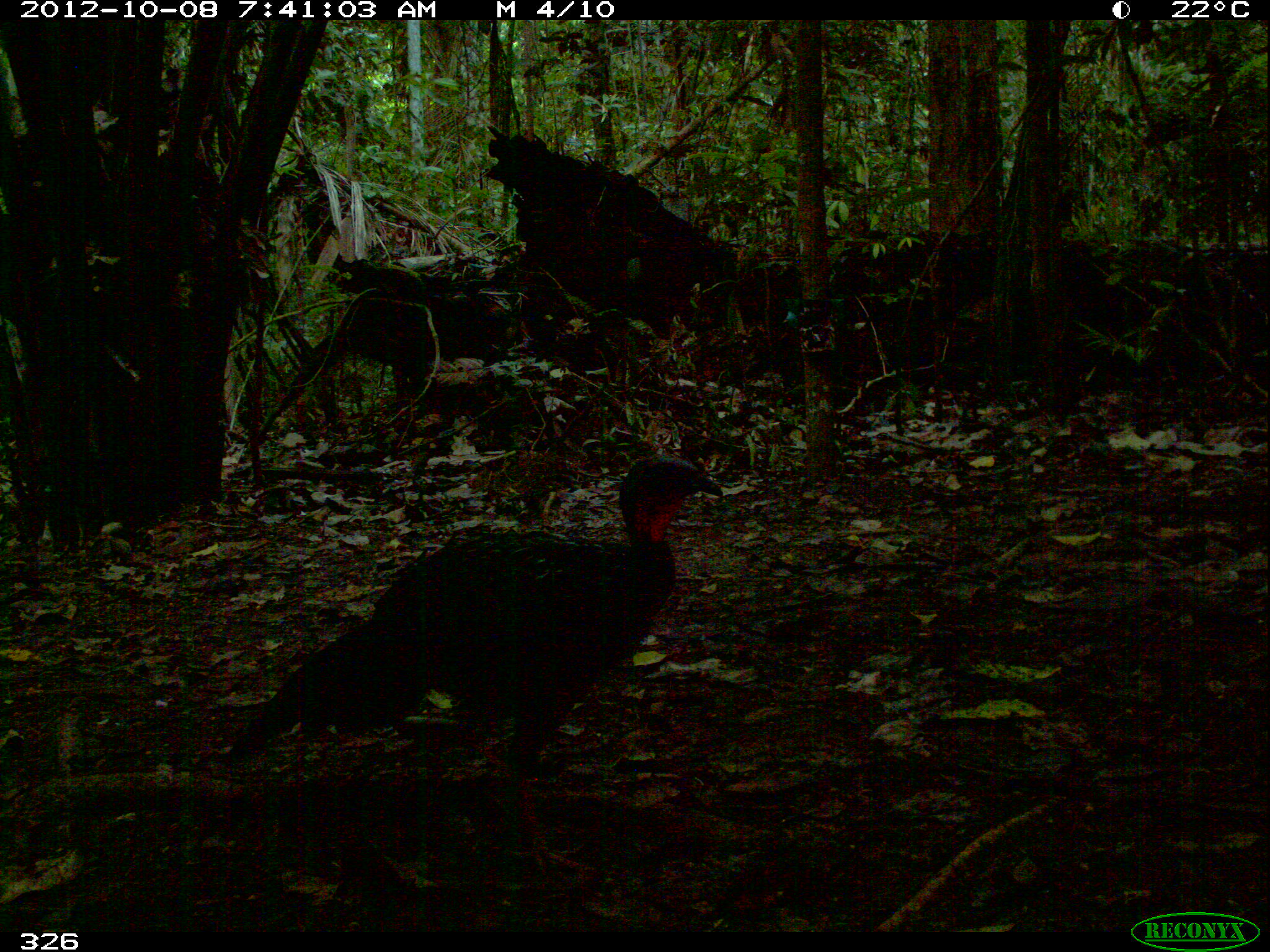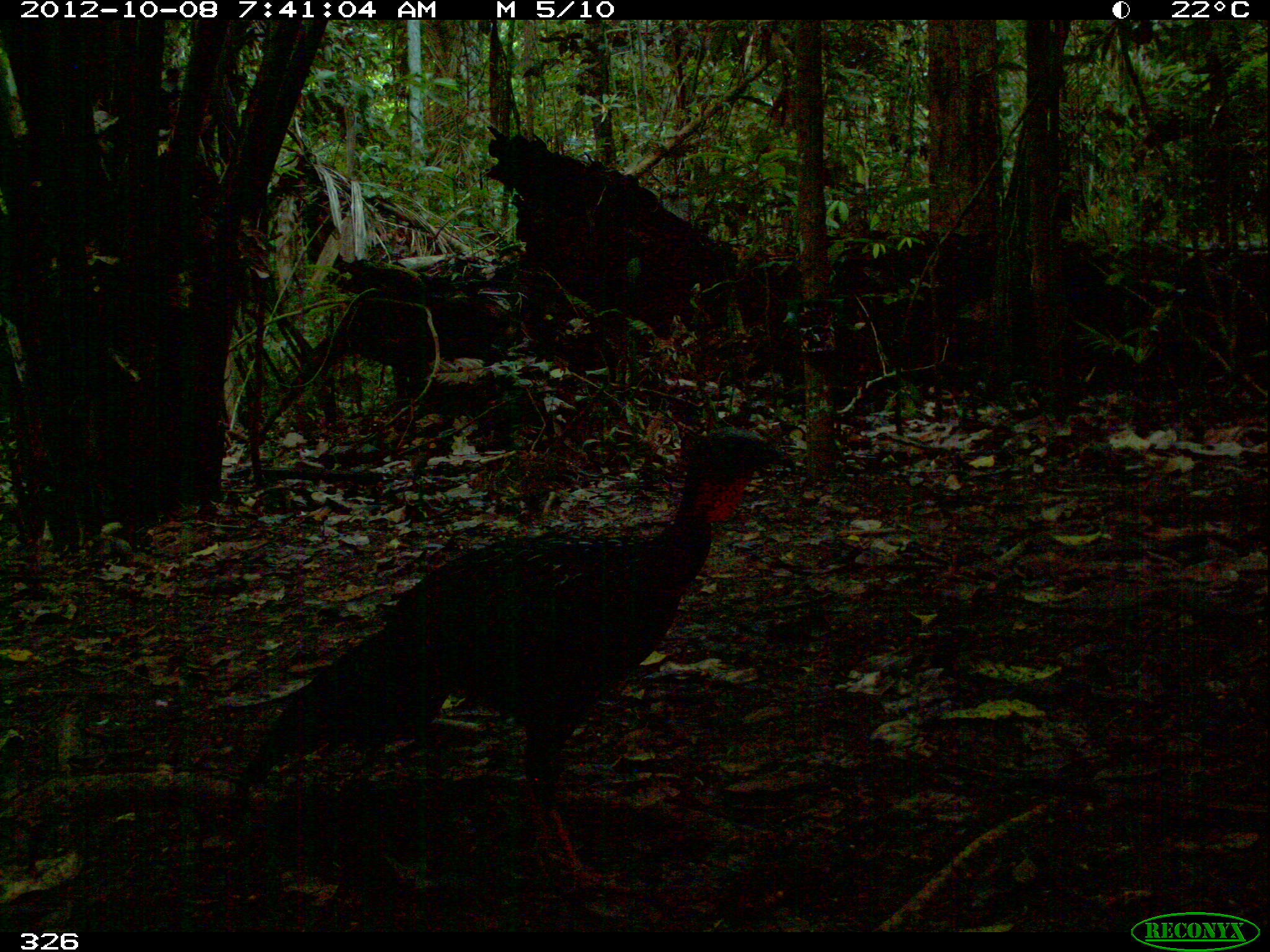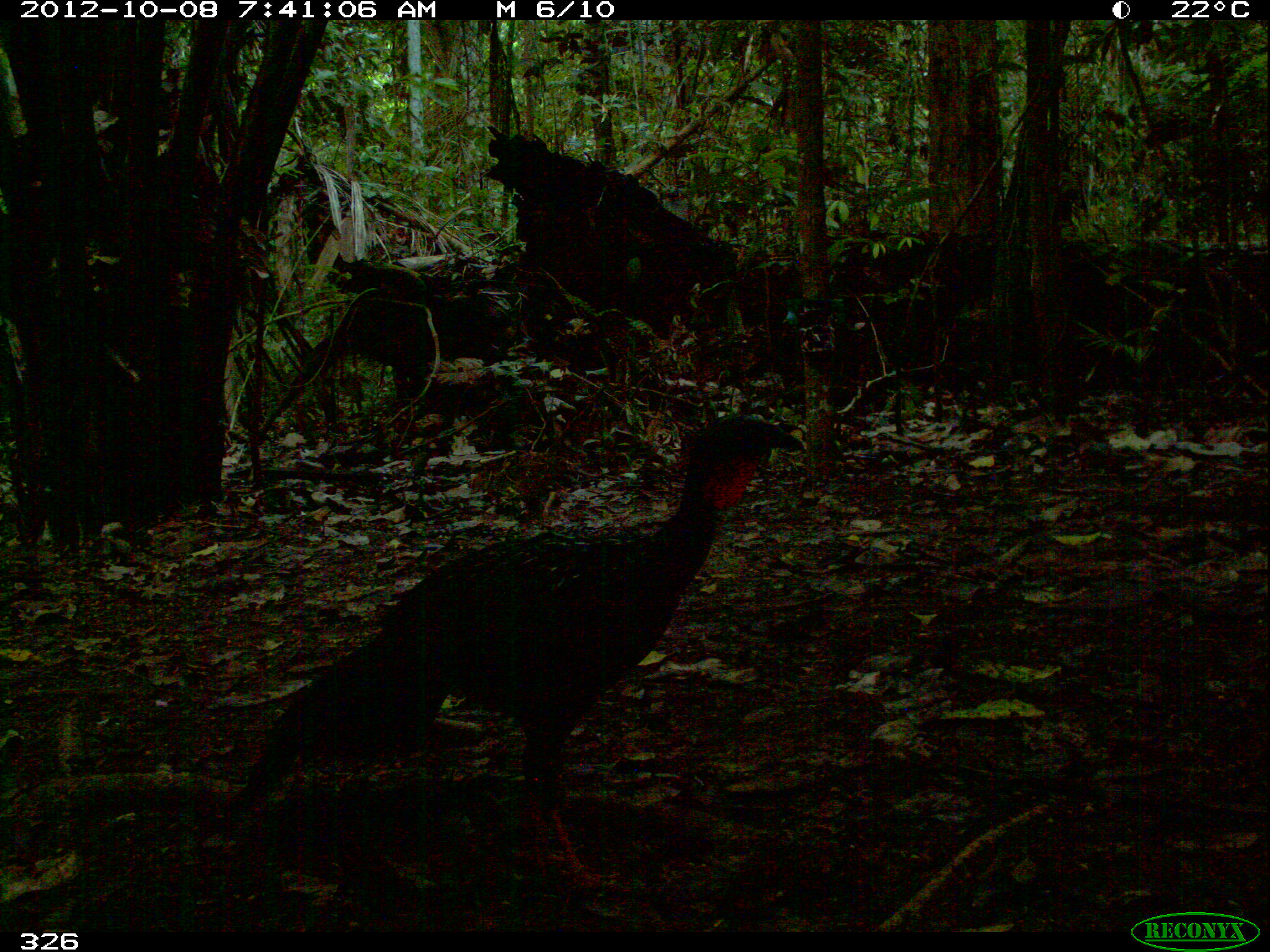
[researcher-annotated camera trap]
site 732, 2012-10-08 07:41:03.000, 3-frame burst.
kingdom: Animalia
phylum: Chordata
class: Aves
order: Galliformes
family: Cracidae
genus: Penelope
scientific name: Penelope jacquacu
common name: spix's guan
Penelope jacquacu (spix's guan).